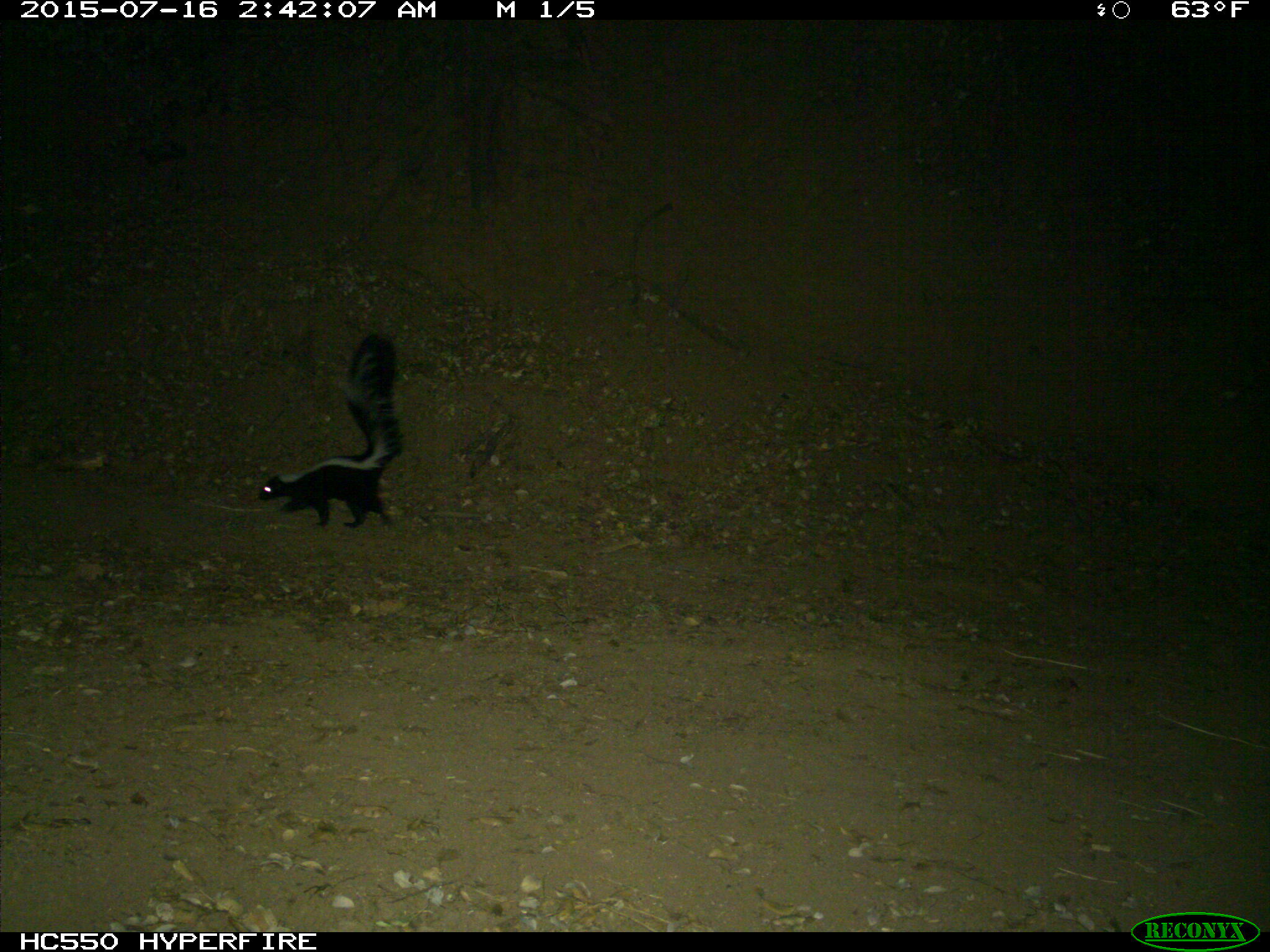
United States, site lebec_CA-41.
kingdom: Animalia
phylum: Chordata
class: Mammalia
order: Carnivora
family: Mephitidae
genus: Mephitis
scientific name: Mephitis mephitis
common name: striped skunk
Mephitis mephitis (striped skunk).